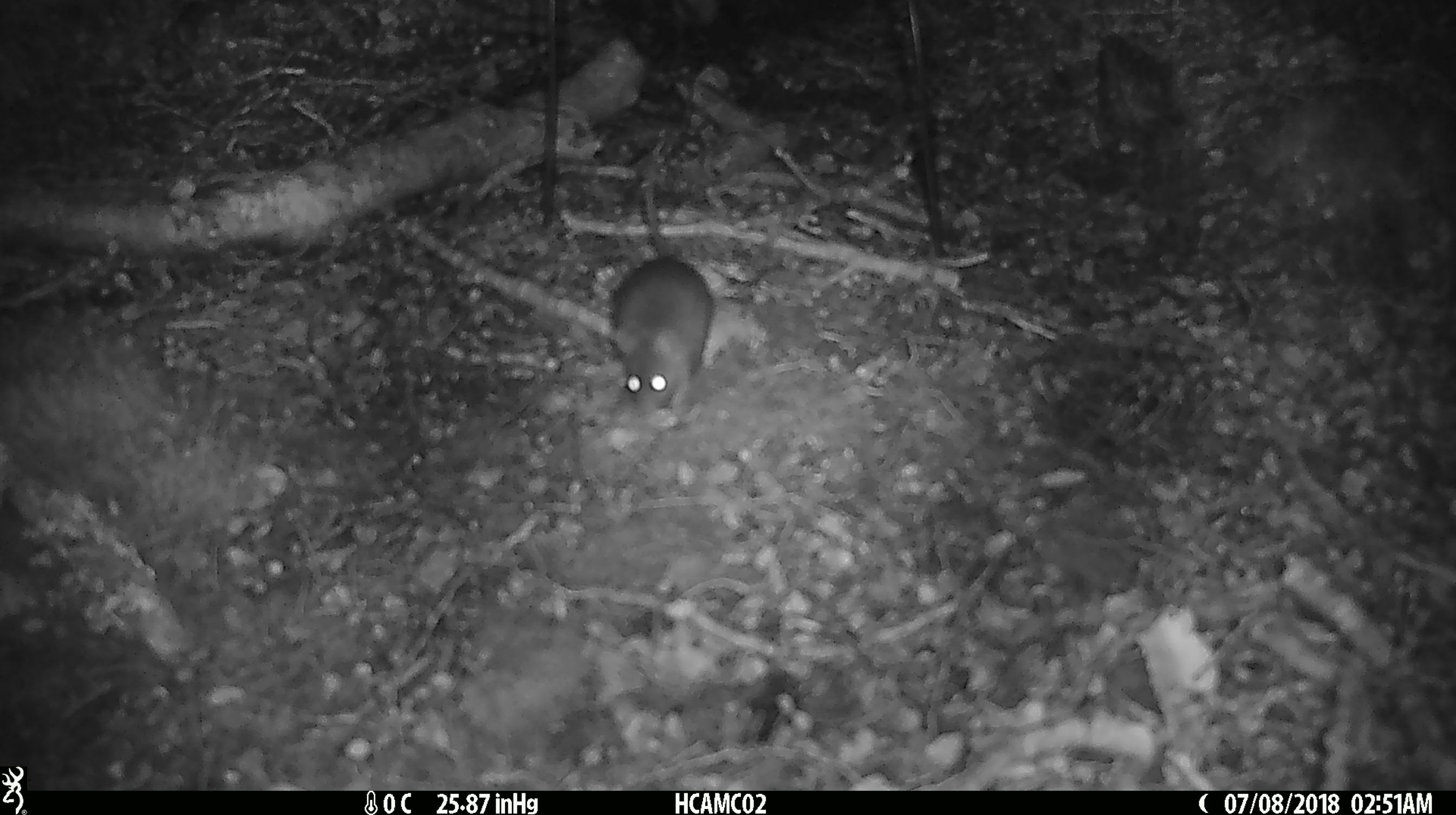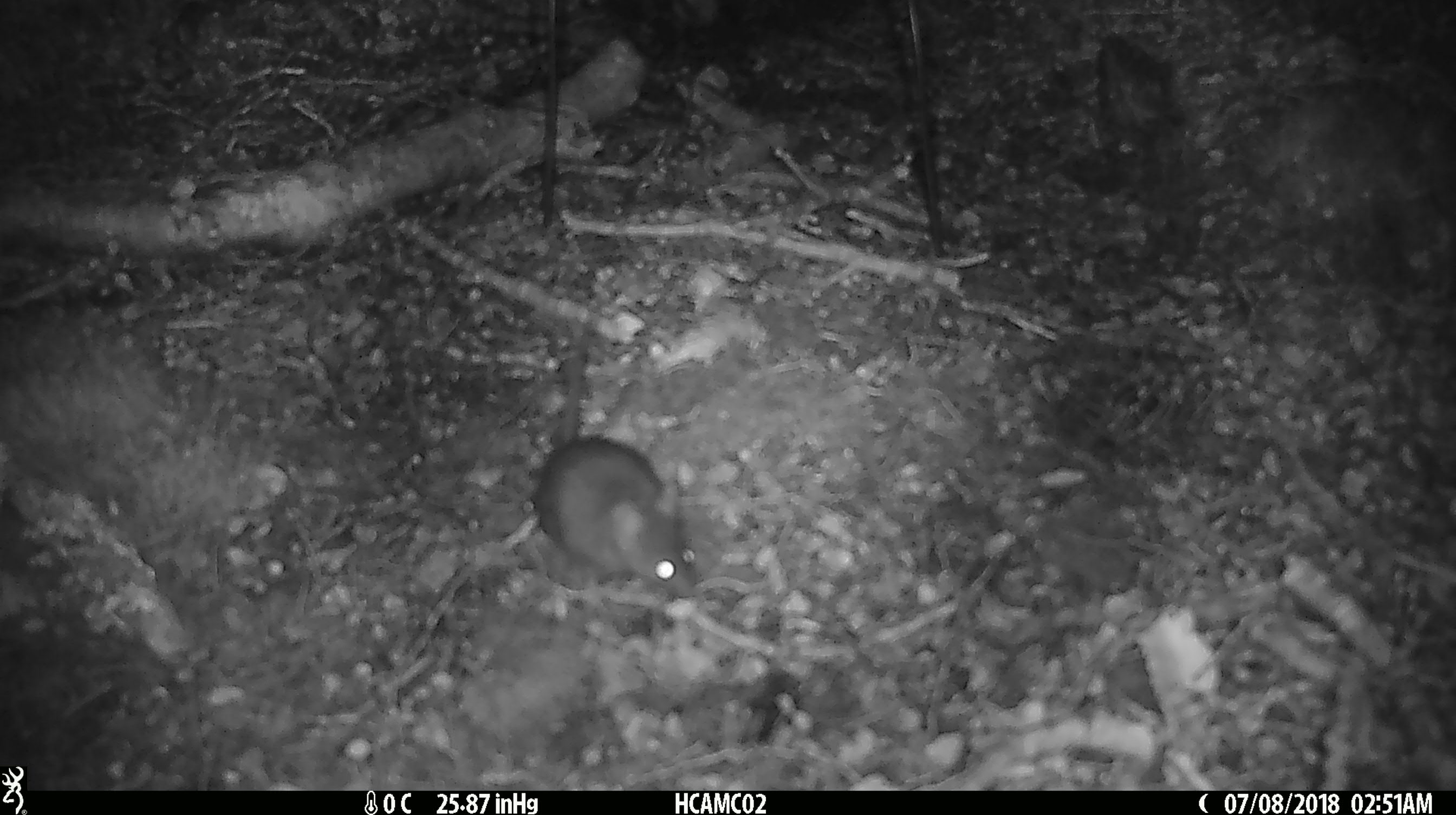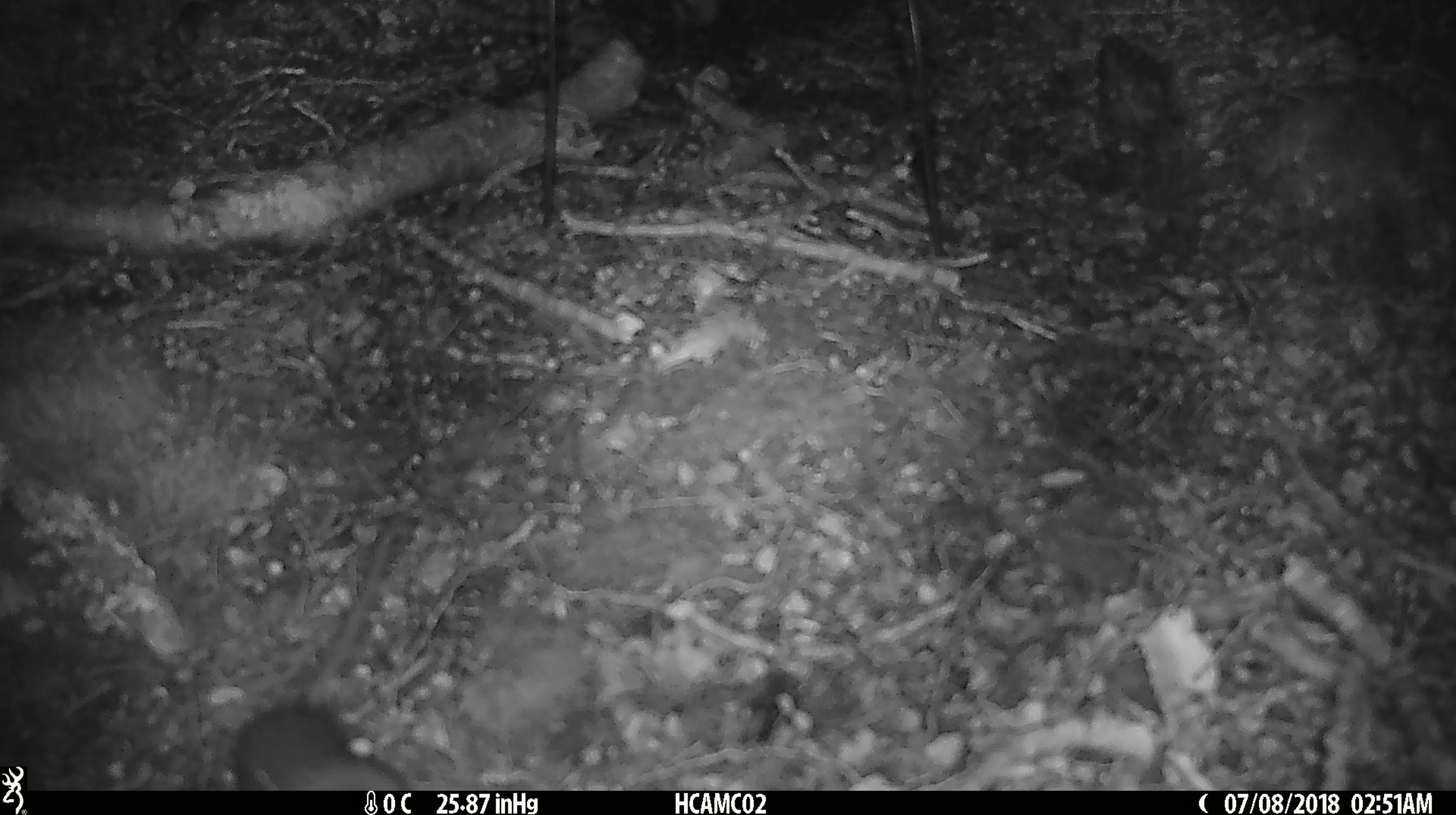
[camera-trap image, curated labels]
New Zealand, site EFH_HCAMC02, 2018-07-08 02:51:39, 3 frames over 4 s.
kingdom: Animalia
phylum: Chordata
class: Mammalia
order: Rodentia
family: Muridae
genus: Mus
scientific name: Mus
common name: mouse